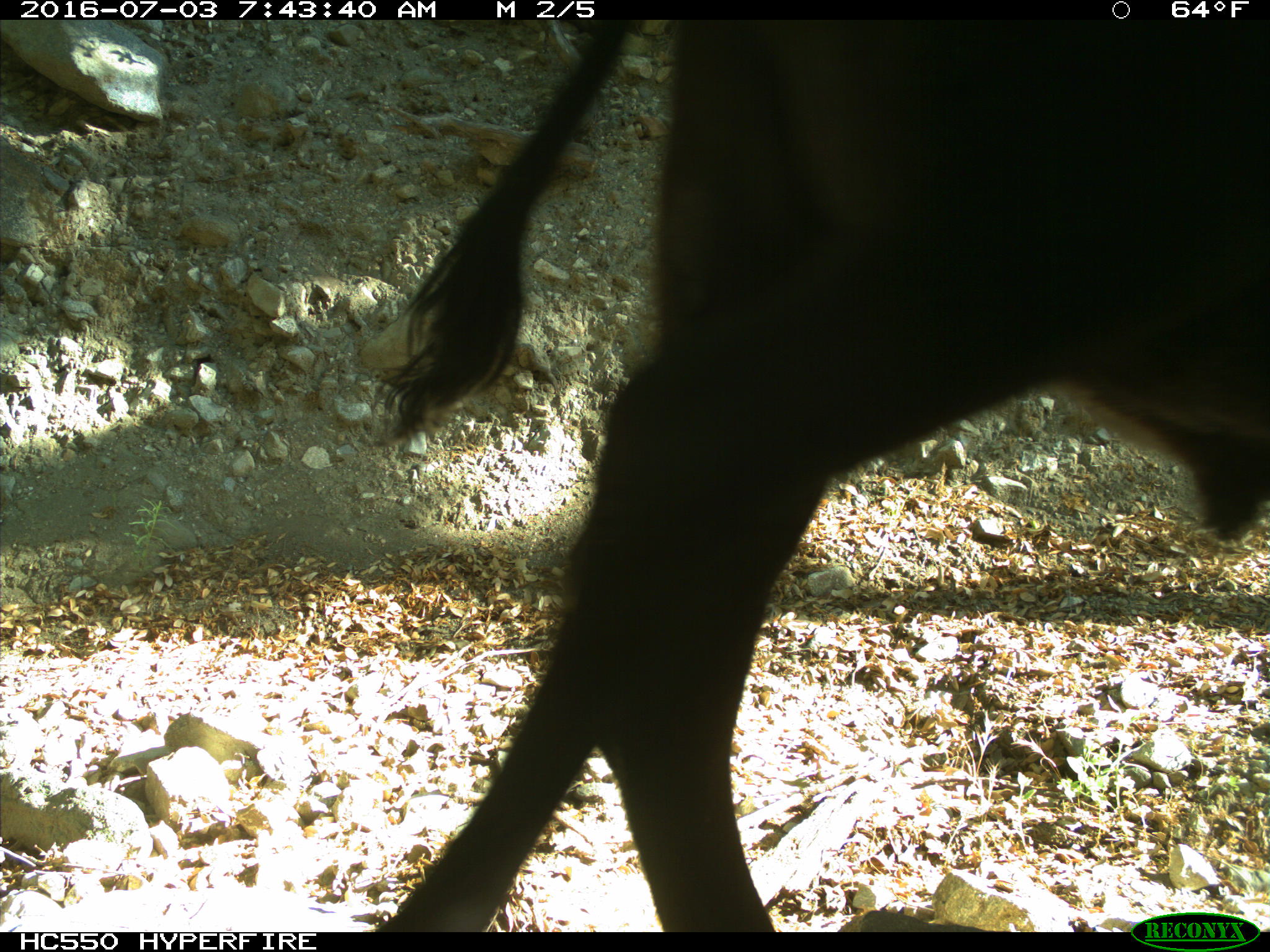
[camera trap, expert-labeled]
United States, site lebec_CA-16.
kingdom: Animalia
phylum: Chordata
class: Mammalia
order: Artiodactyla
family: Bovidae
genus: Bos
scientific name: Bos taurus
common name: domestic cow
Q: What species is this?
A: Bos taurus (domestic cow).